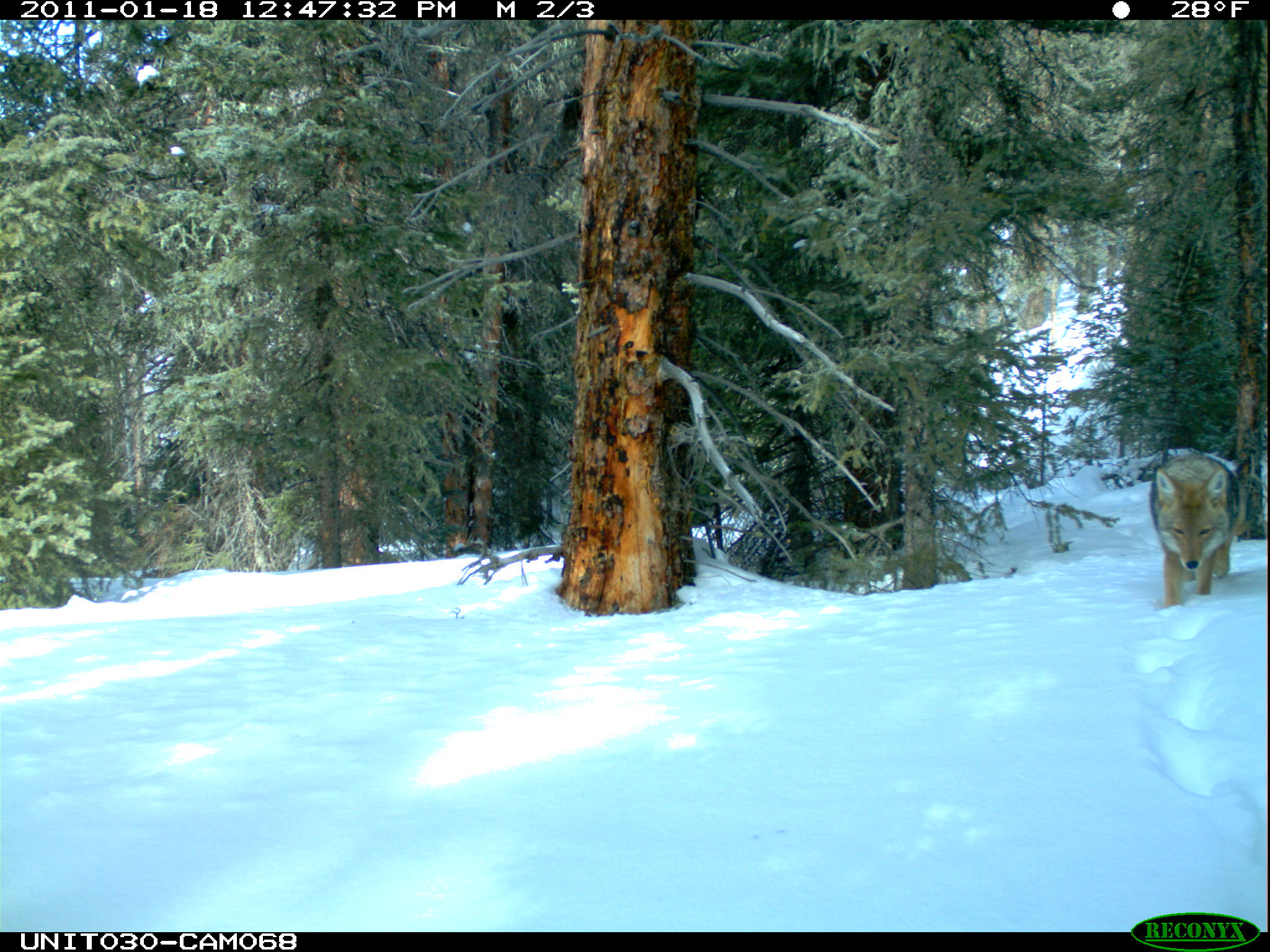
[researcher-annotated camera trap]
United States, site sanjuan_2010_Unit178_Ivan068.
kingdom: Animalia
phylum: Chordata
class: Mammalia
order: Carnivora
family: Canidae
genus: Canis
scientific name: Canis latrans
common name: coyote